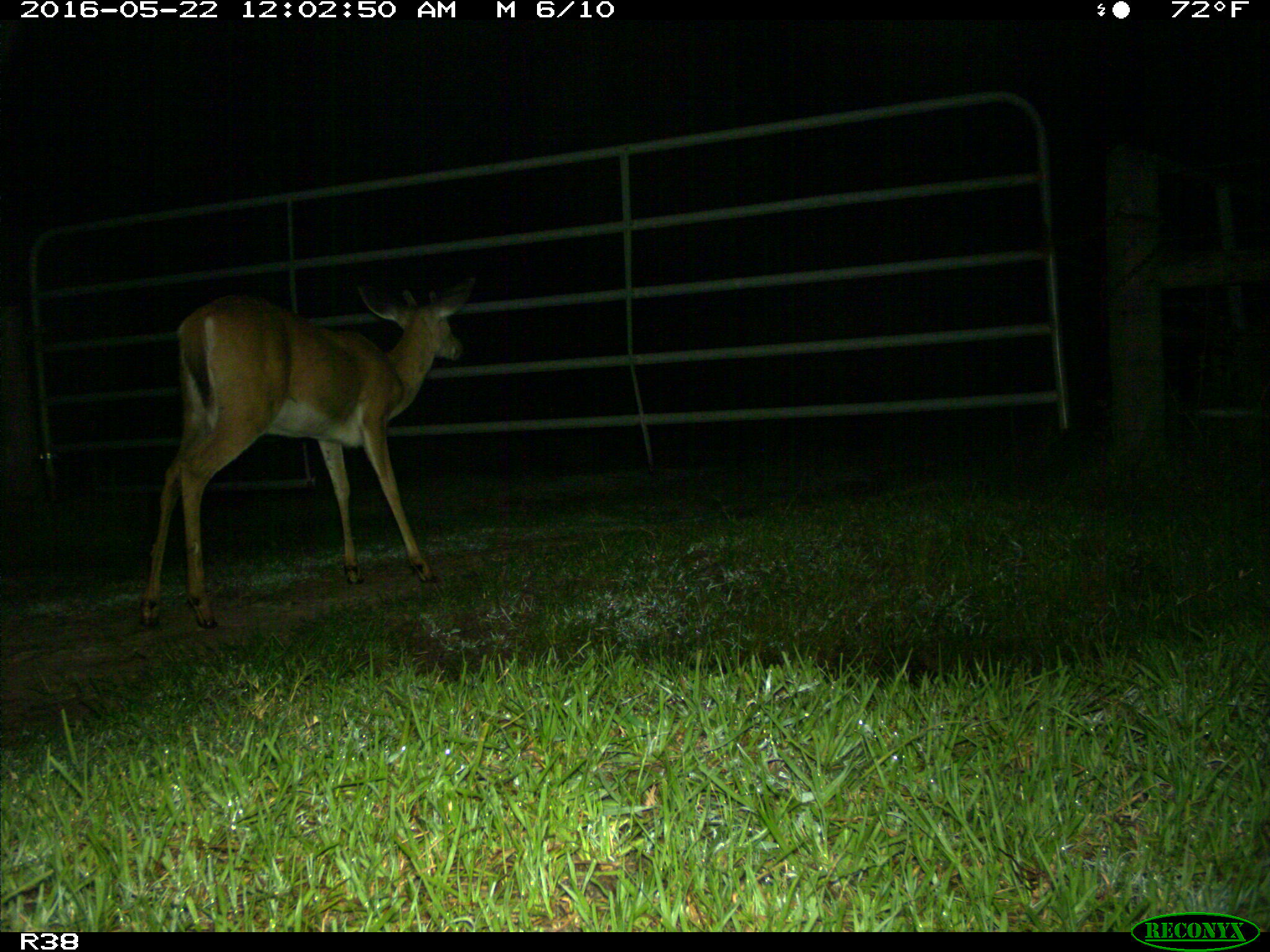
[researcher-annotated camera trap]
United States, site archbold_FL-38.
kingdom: Animalia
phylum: Chordata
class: Mammalia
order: Artiodactyla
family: Cervidae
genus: Odocoileus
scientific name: Odocoileus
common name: deer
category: unidentified deer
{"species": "unidentified deer (deer) (Odocoileus)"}